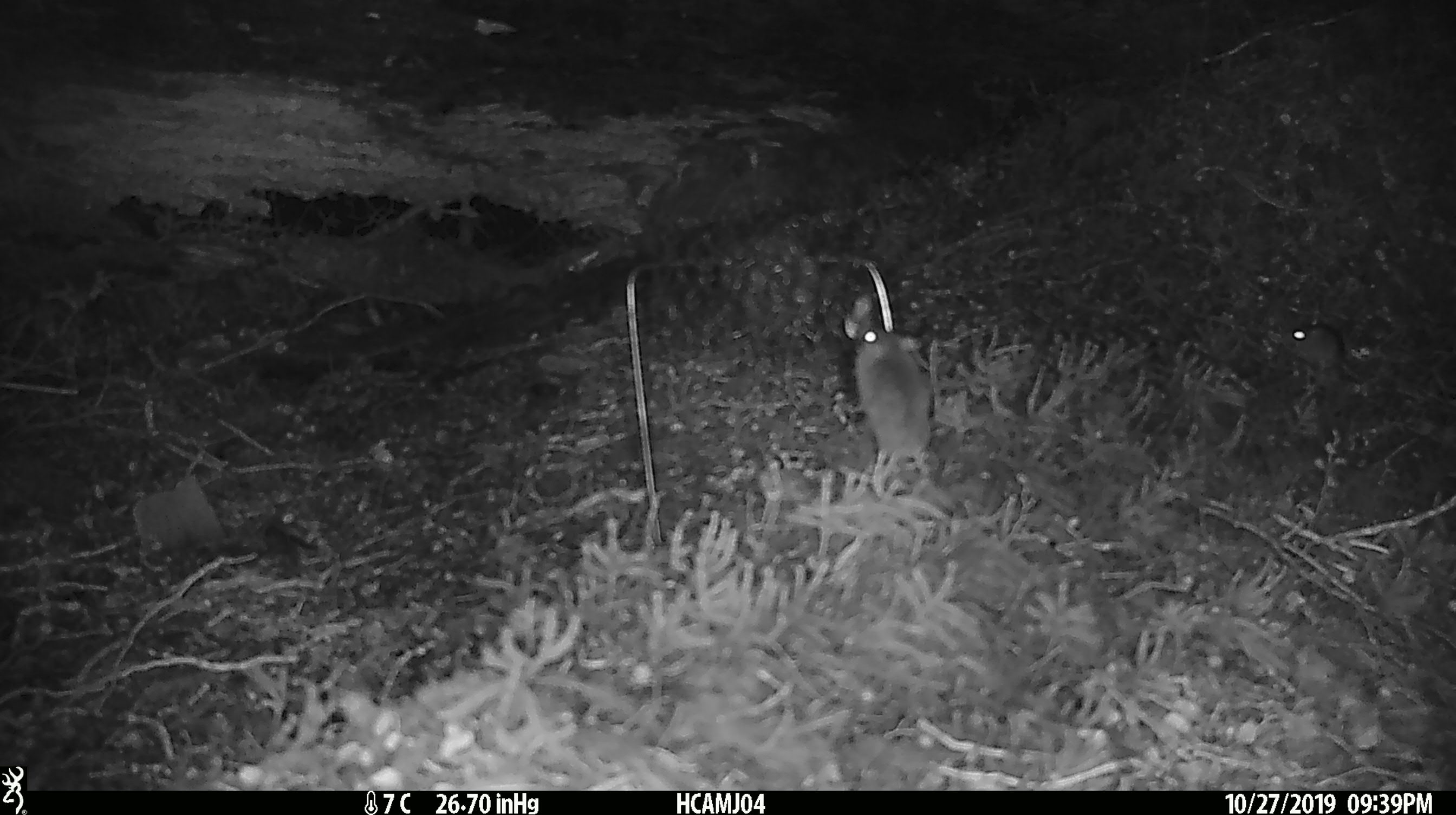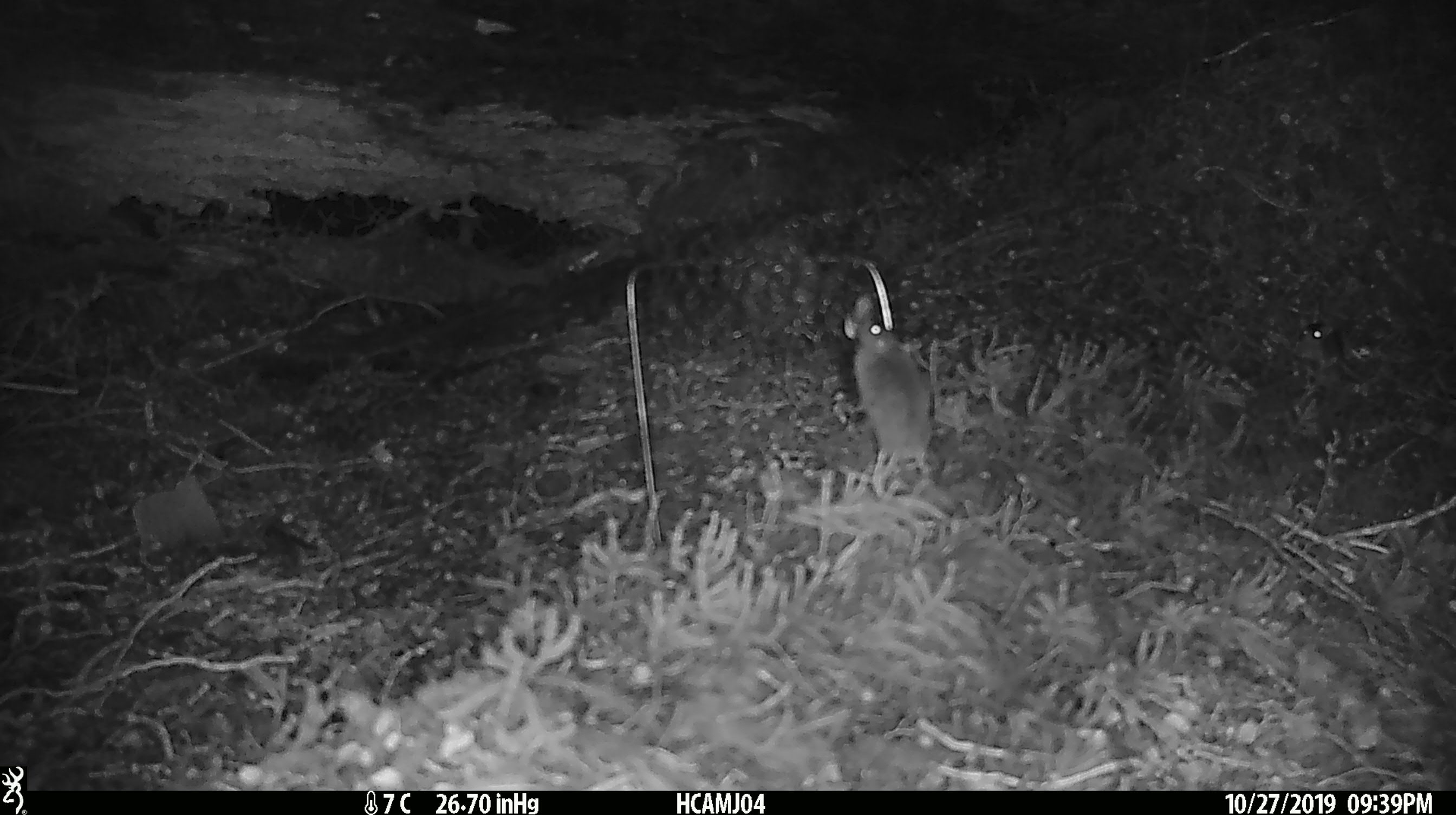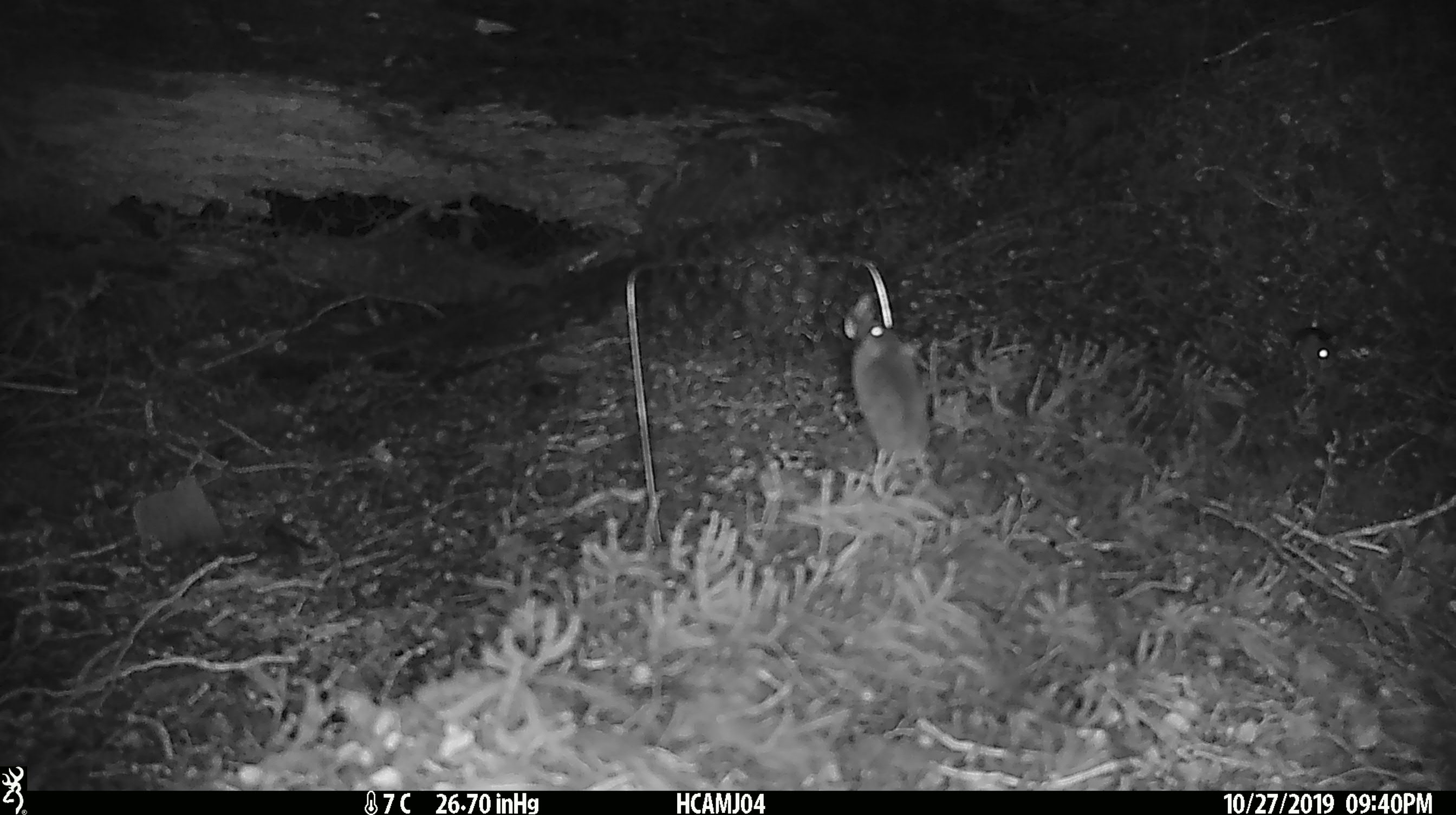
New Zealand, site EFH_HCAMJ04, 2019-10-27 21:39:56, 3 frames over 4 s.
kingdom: Animalia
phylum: Chordata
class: Mammalia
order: Rodentia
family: Muridae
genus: Mus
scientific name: Mus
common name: mouse